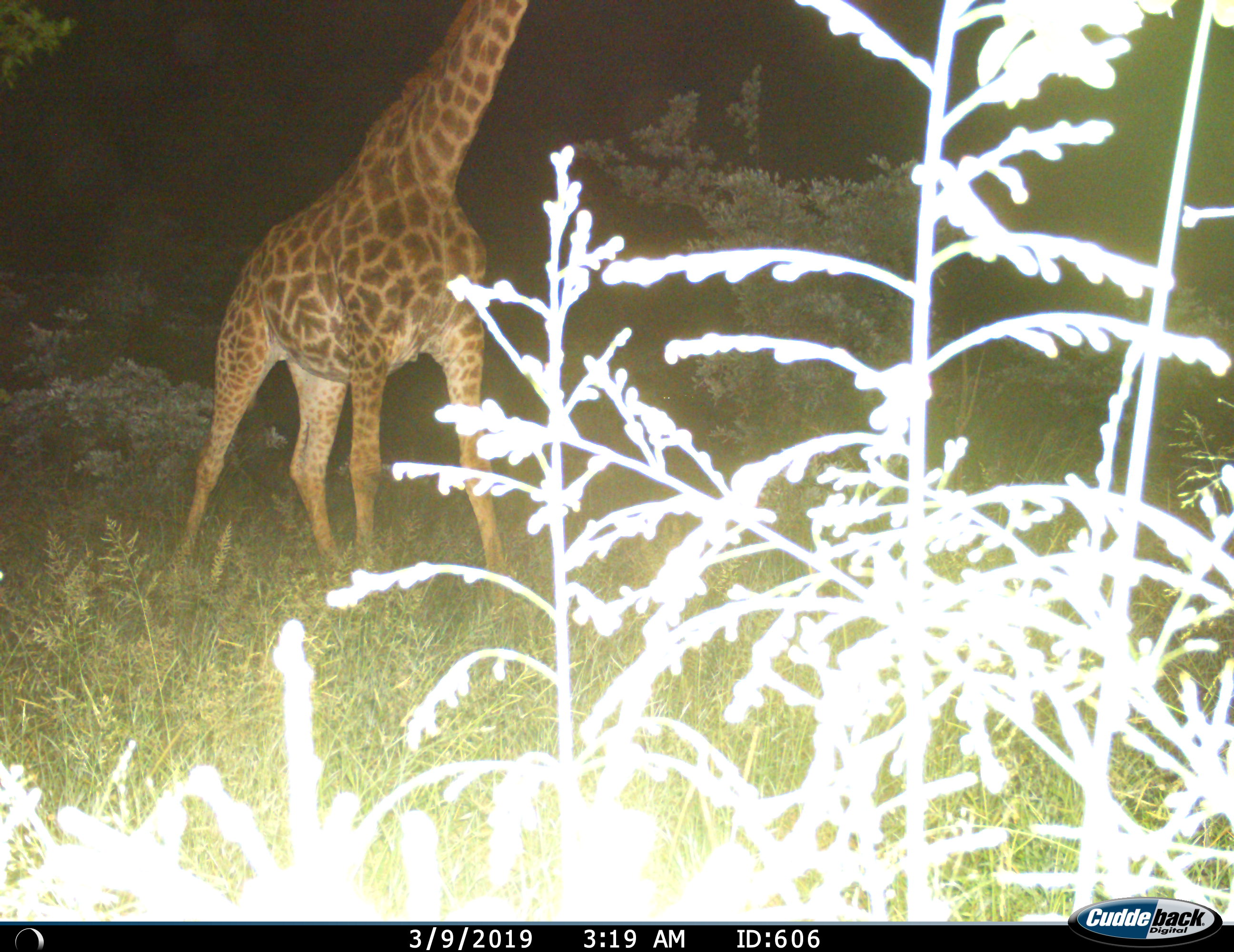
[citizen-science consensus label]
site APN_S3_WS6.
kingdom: Animalia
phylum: Chordata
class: Mammalia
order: Artiodactyla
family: Giraffidae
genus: Giraffa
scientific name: Giraffa camelopardalis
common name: giraffe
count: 1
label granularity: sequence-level